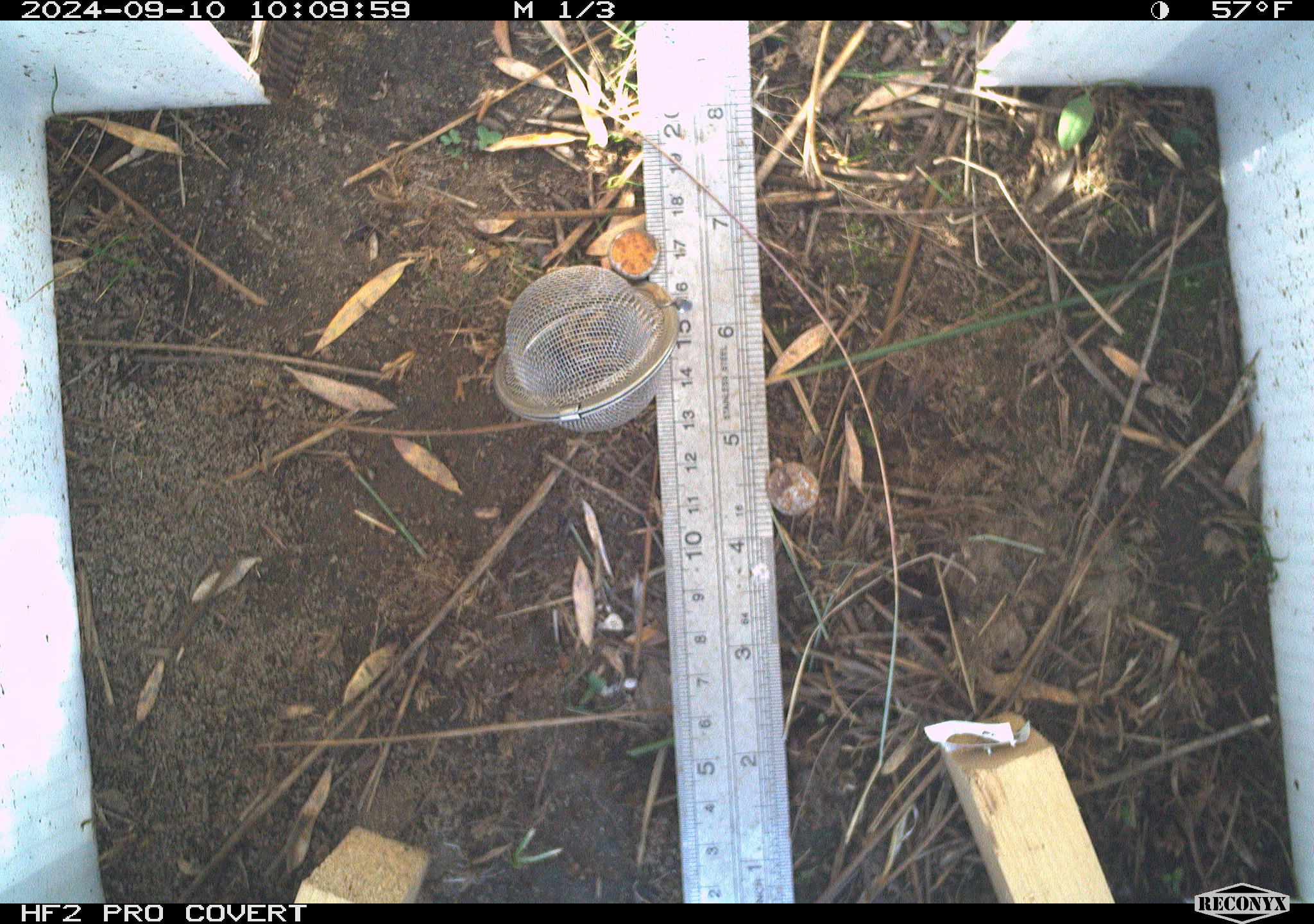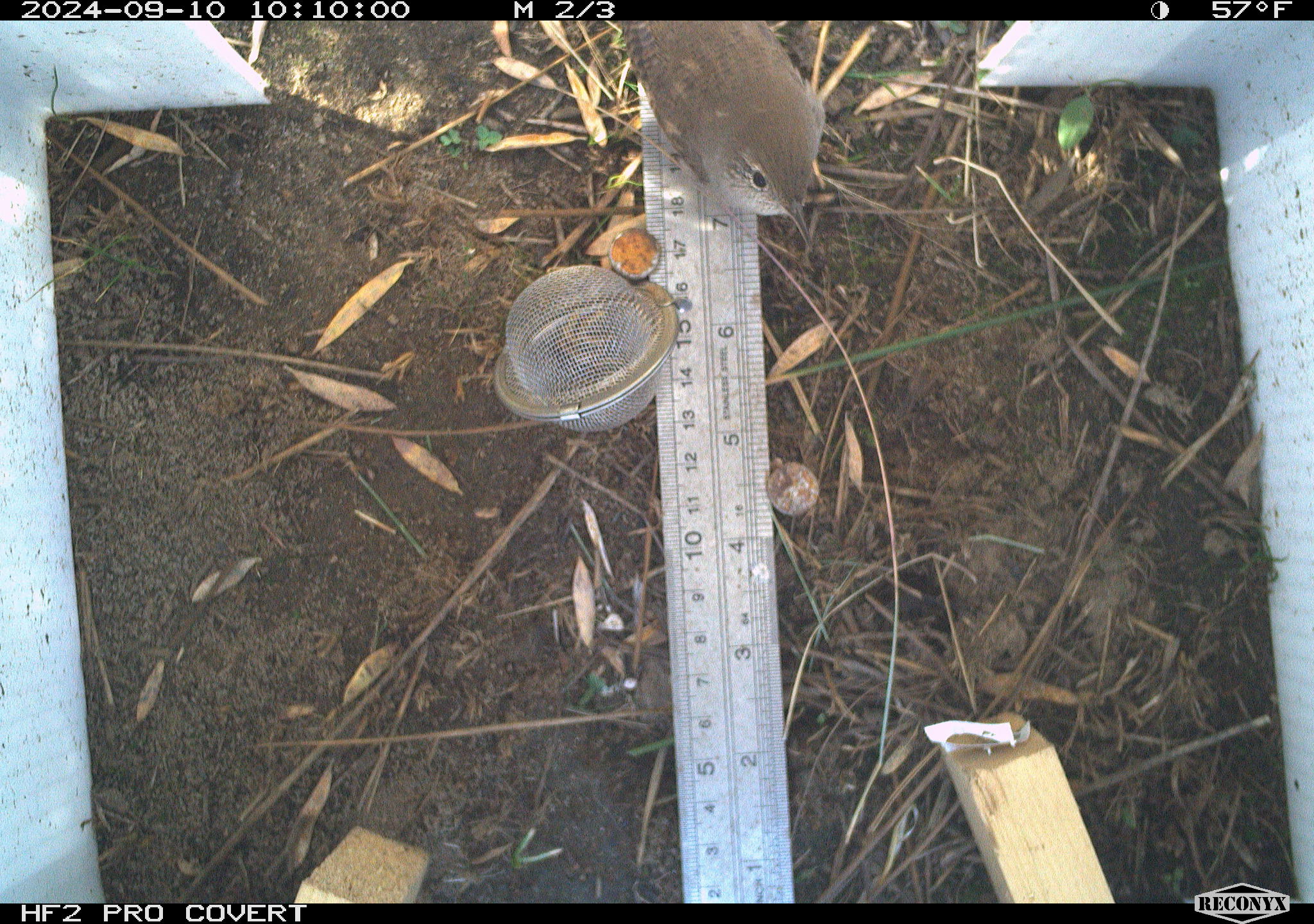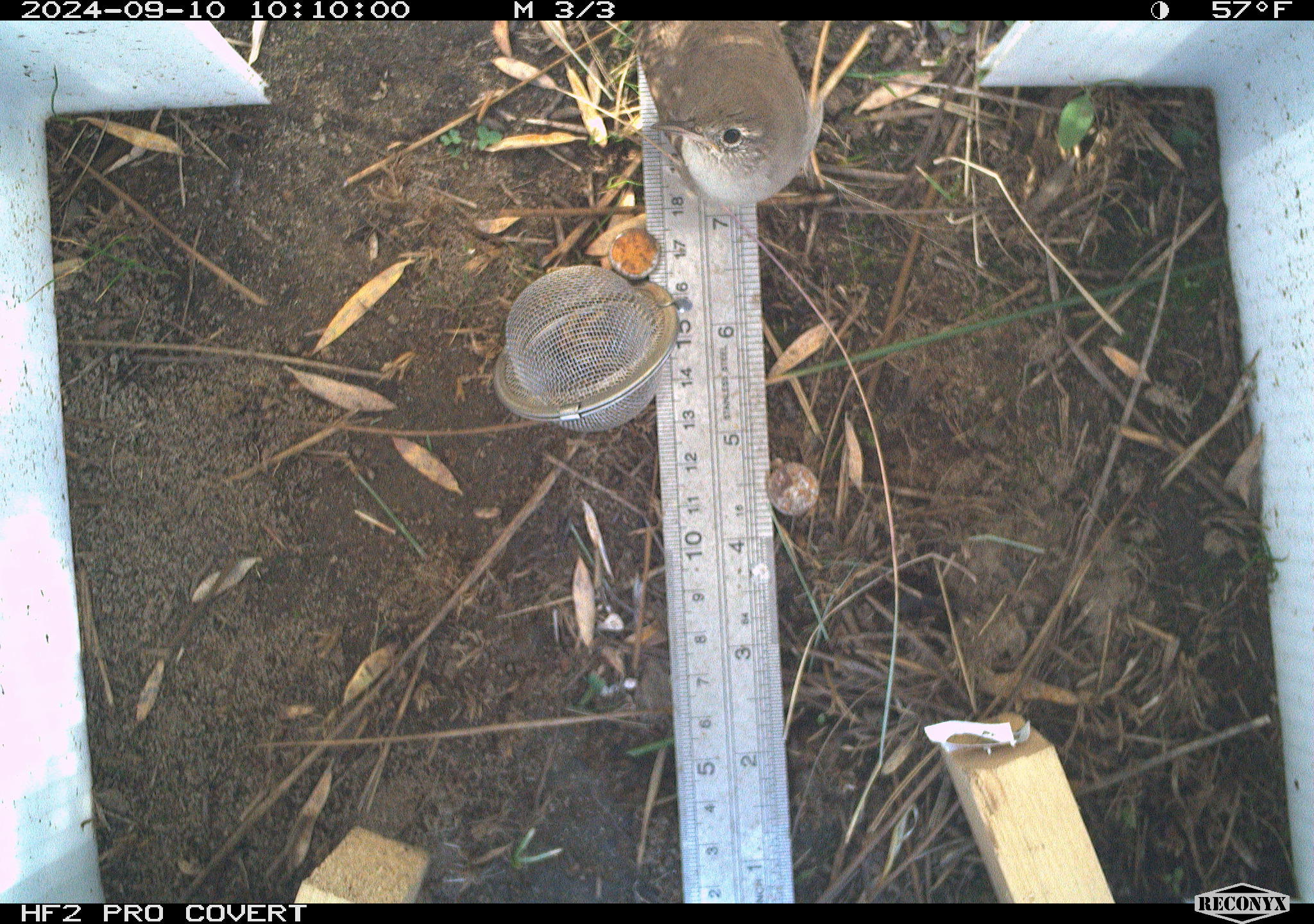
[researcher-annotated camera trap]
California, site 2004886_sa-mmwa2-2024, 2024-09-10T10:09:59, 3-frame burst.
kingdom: Animalia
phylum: Chordata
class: Aves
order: Passeriformes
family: Troglodytidae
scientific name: Troglodytidae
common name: wren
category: troglodytidae family